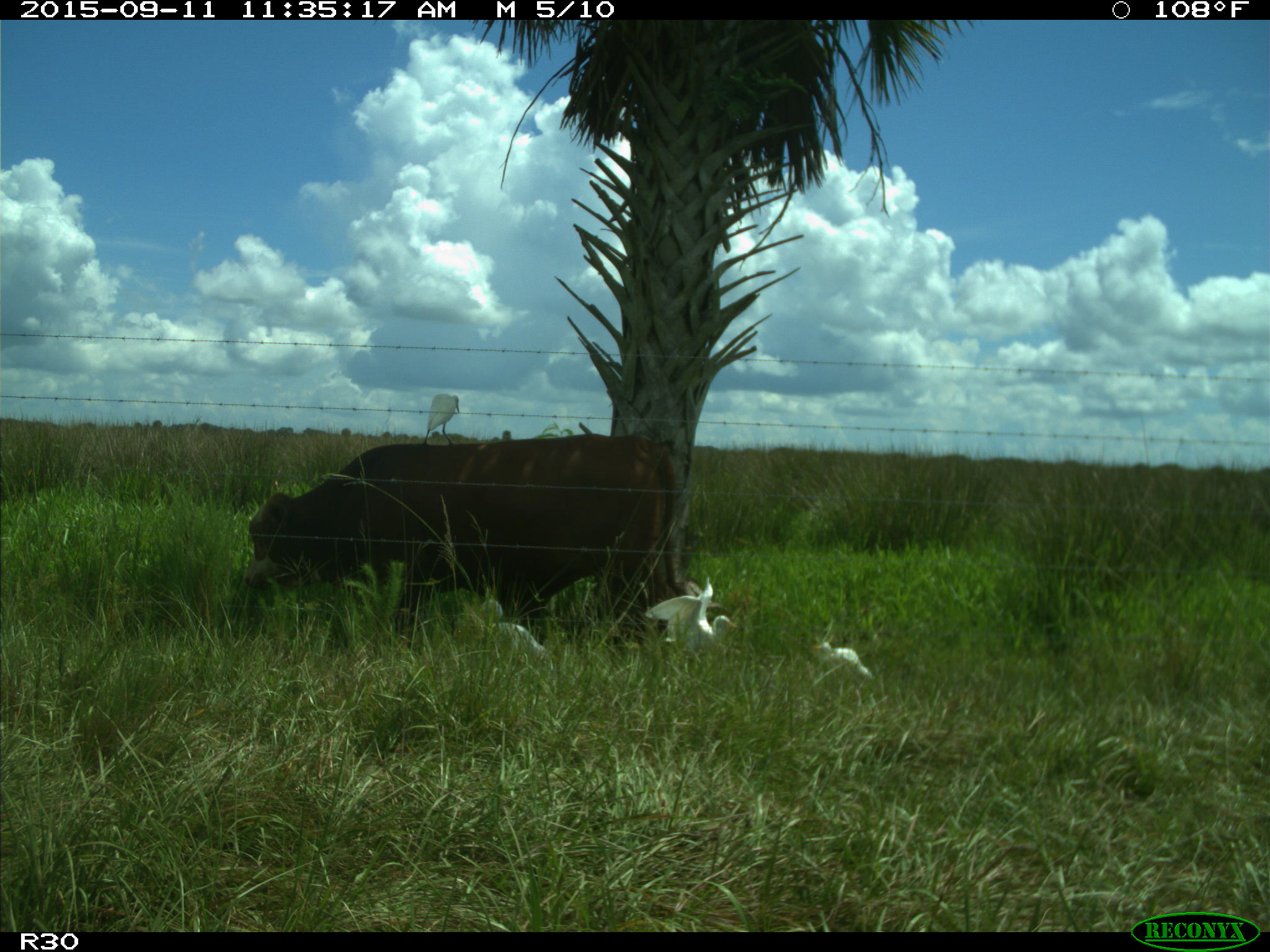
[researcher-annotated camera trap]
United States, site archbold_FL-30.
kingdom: Animalia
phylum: Chordata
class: Mammalia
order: Artiodactyla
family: Bovidae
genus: Bos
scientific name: Bos taurus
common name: domestic cow